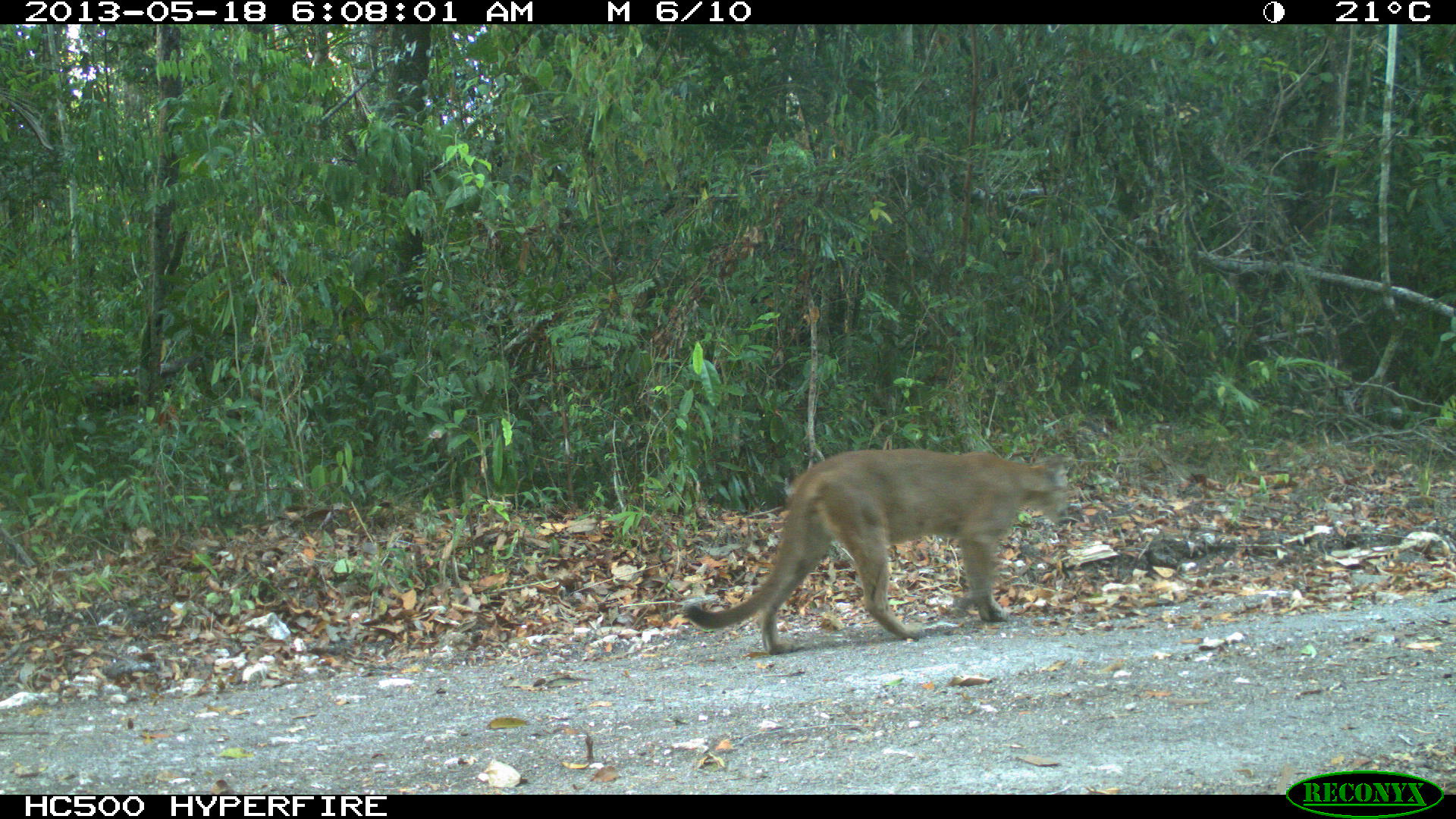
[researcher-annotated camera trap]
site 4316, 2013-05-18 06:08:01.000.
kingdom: Animalia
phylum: Chordata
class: Mammalia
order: Carnivora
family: Felidae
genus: Puma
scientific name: Puma concolor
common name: mountain lion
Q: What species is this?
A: Puma concolor (mountain lion).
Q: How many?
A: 1.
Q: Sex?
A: Male.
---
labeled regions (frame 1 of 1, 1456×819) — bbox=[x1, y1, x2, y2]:
puma concolor: bbox=[683, 448, 1072, 655]